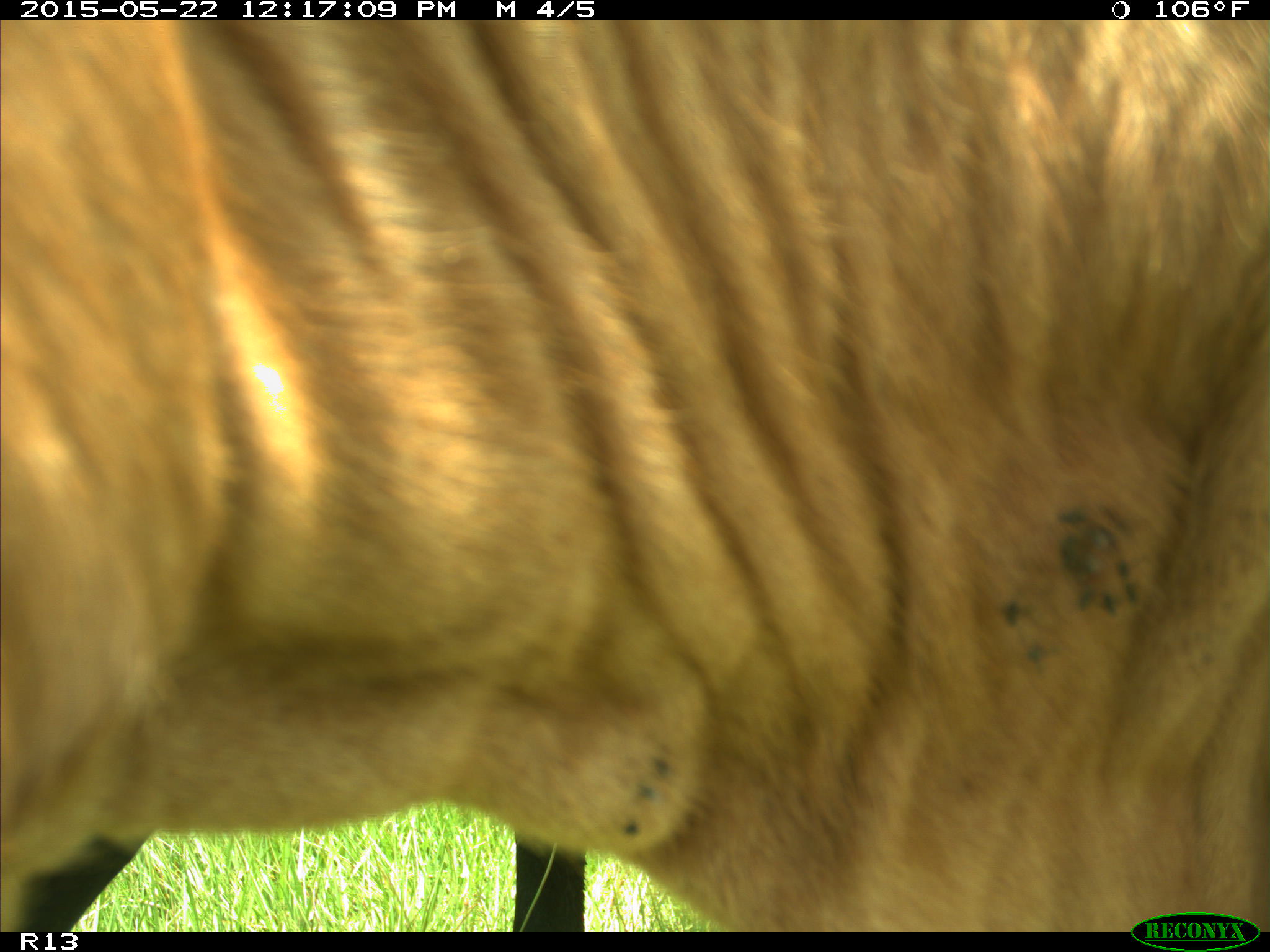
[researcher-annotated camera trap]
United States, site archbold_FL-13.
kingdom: Animalia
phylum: Chordata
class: Mammalia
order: Artiodactyla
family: Bovidae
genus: Bos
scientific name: Bos taurus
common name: domestic cow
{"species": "Bos taurus (domestic cow)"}